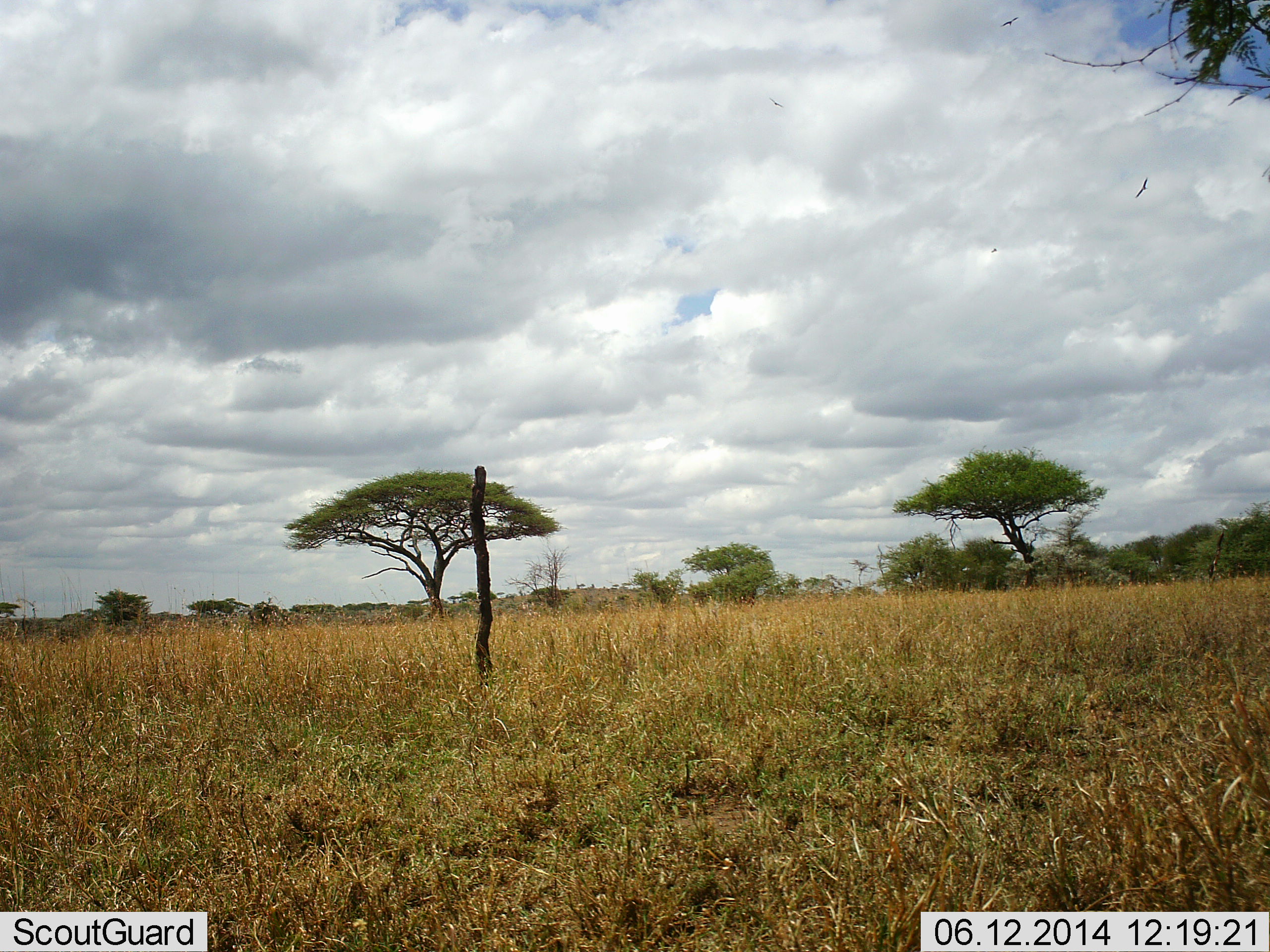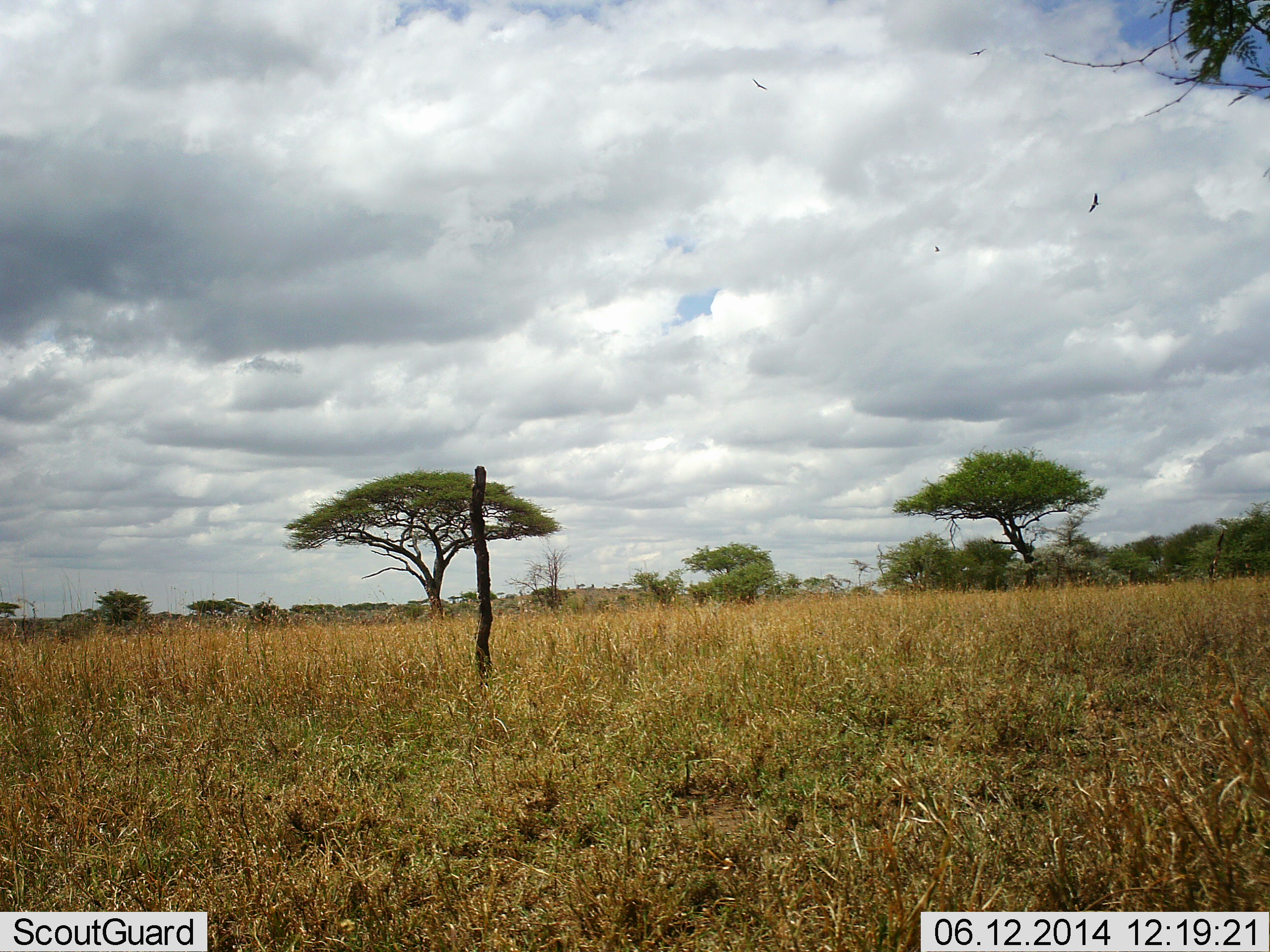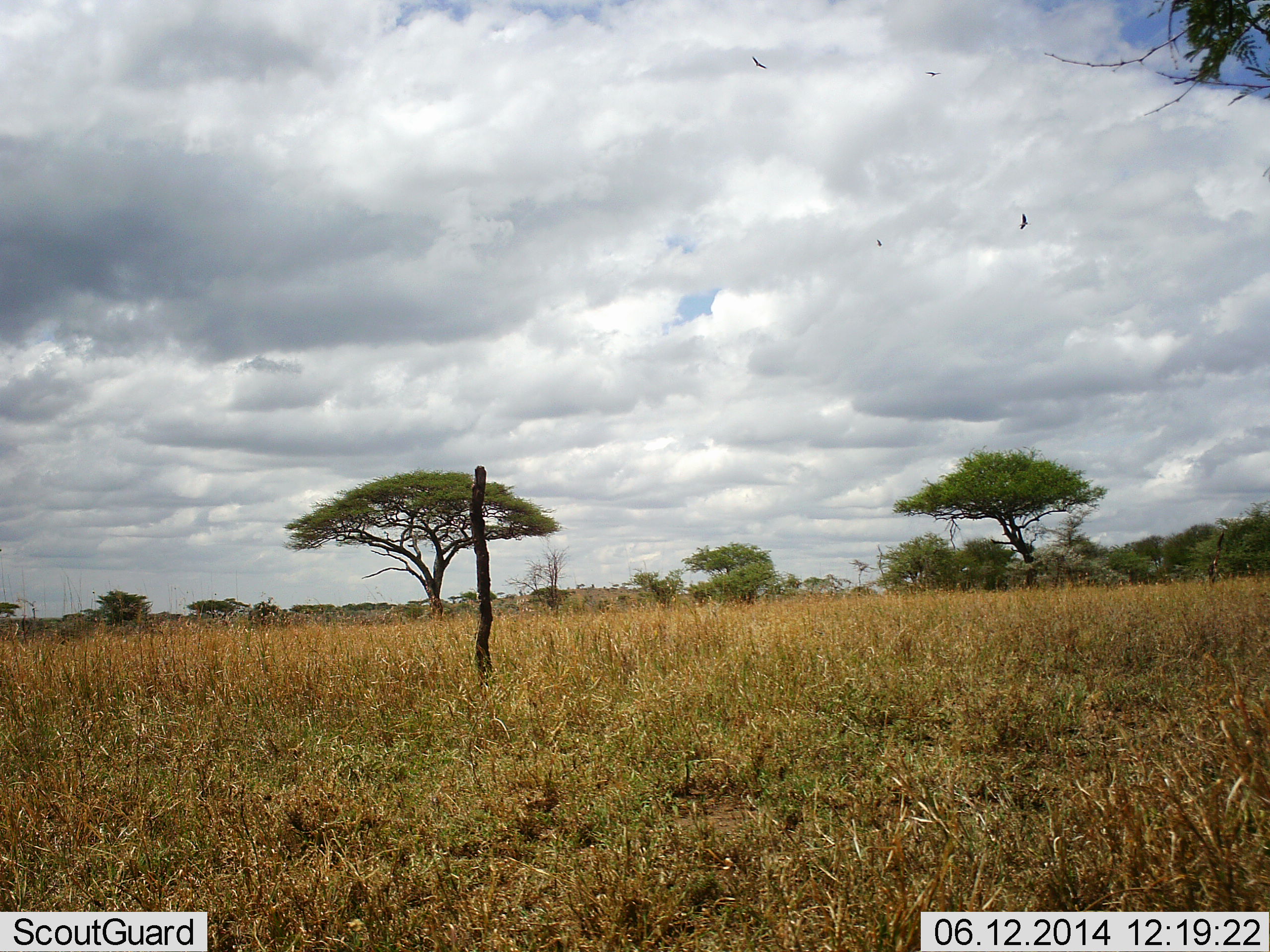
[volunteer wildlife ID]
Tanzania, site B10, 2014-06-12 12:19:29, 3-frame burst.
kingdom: Animalia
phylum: Chordata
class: Aves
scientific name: Aves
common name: bird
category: otherbird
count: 4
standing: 0%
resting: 0%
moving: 100%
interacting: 0%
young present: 0%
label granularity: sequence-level